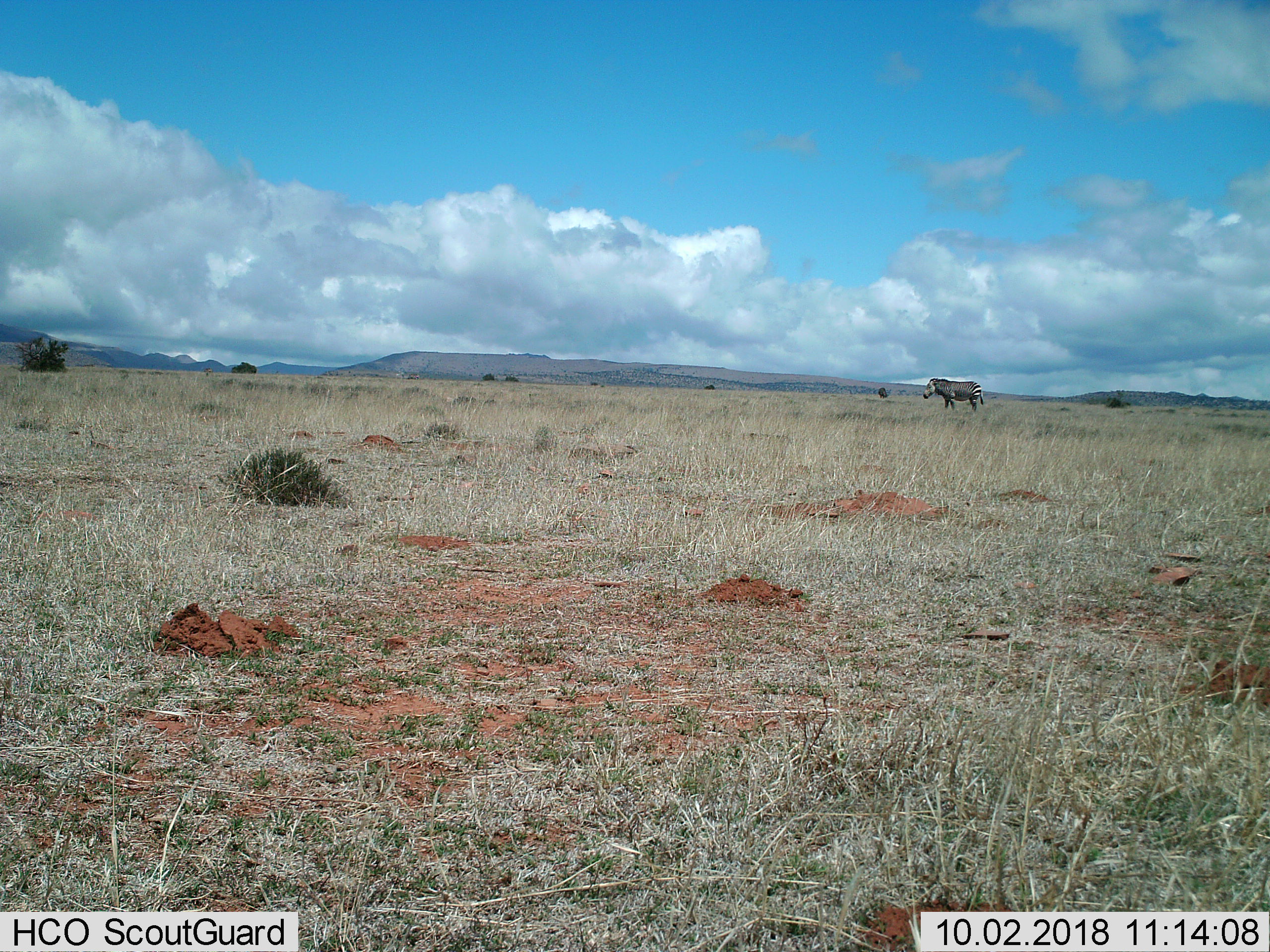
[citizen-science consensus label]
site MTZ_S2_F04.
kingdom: Animalia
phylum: Chordata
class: Mammalia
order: Perissodactyla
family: Equidae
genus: Equus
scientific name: Equus zebra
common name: mountain zebra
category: zebramountain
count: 1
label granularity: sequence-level